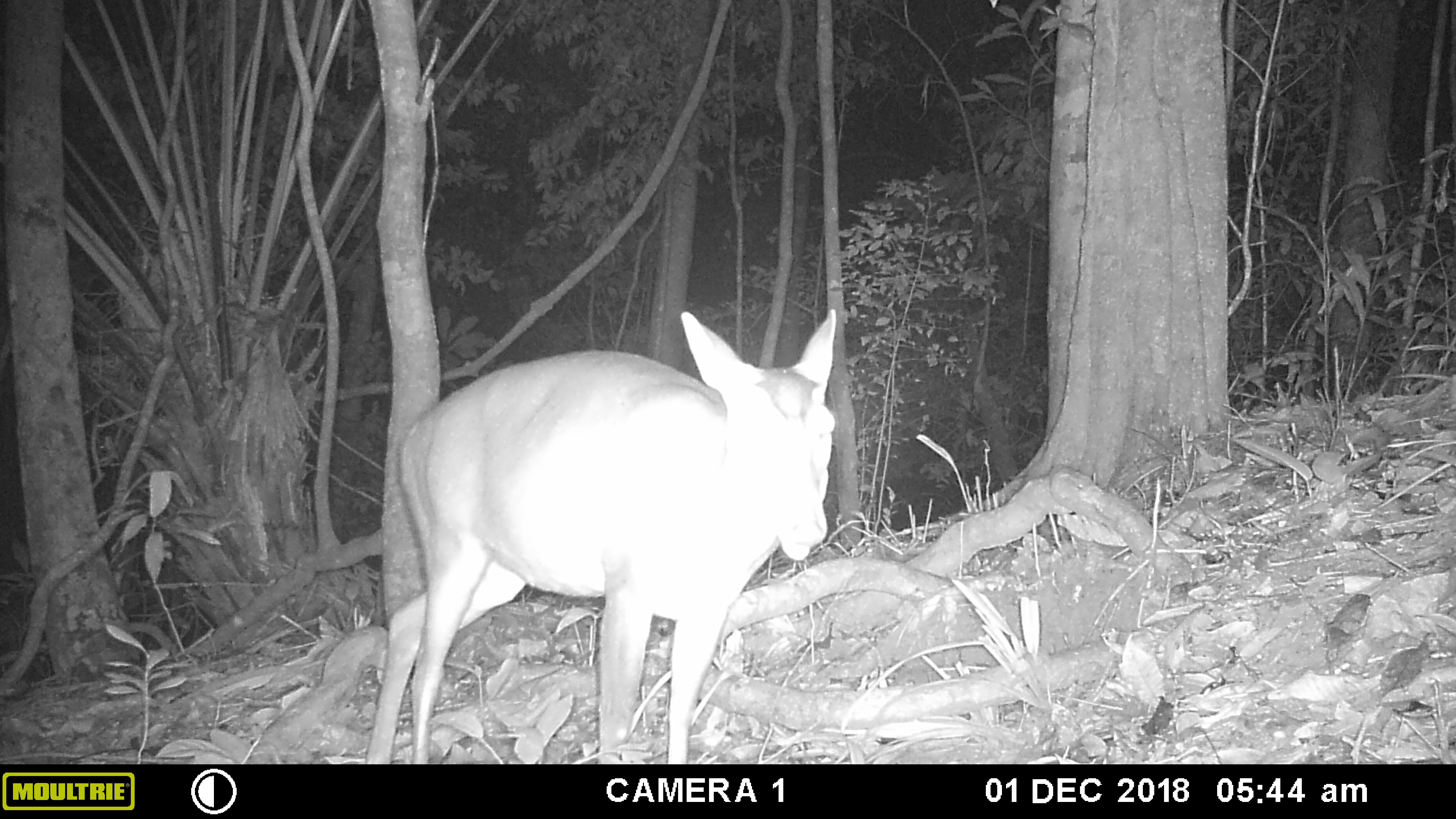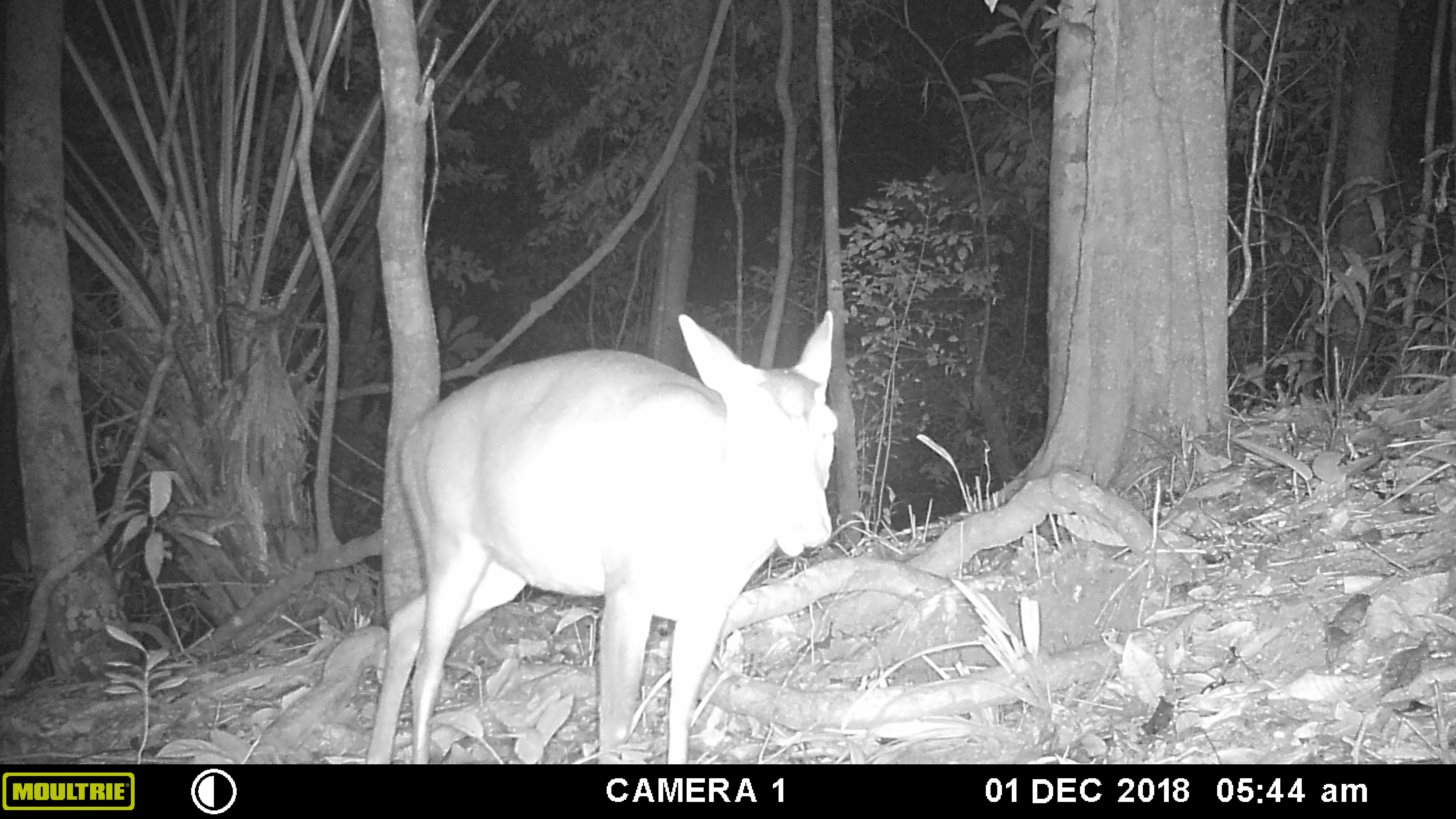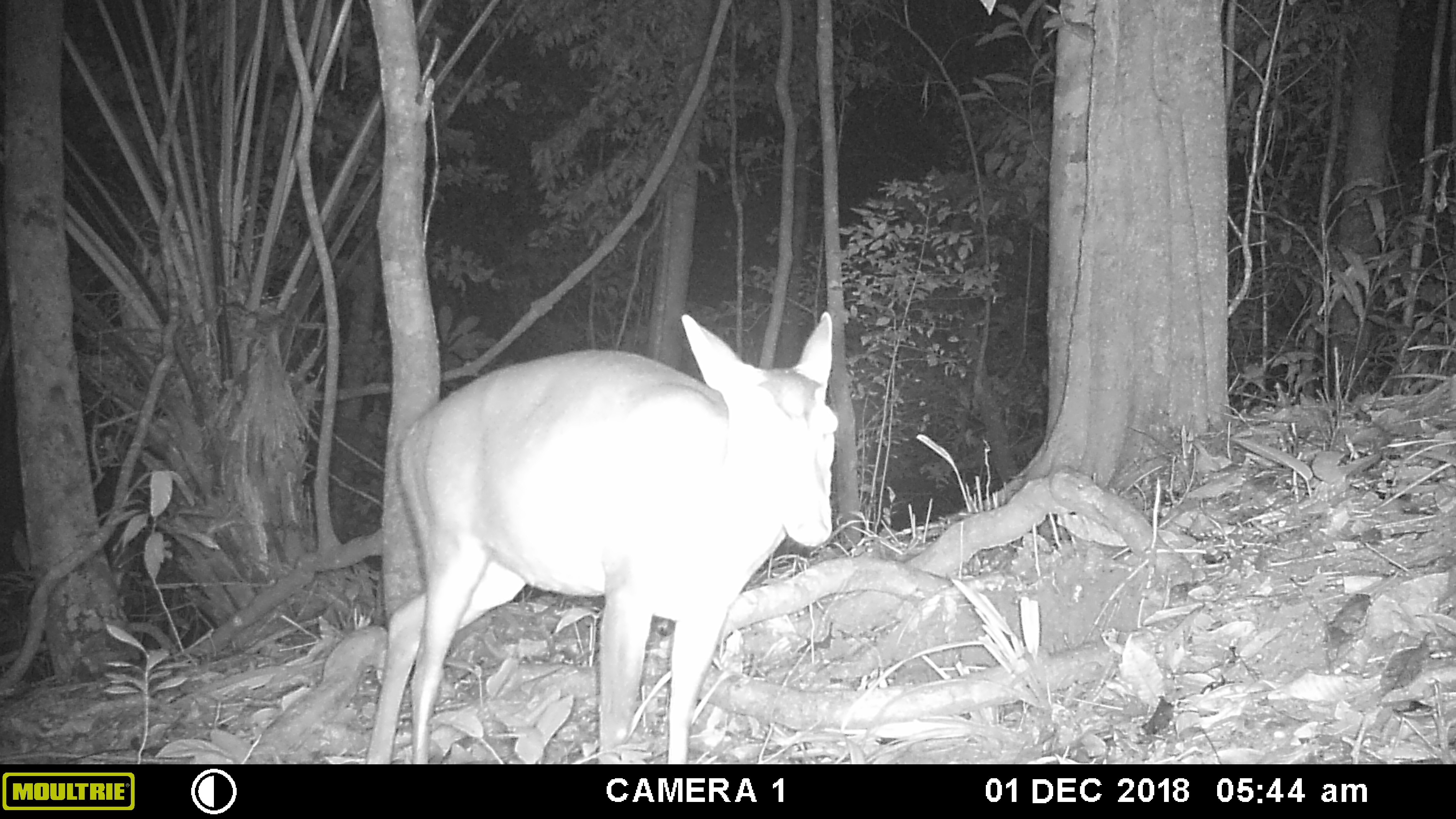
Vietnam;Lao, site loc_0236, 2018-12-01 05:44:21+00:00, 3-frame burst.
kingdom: Animalia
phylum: Chordata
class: Mammalia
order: Artiodactyla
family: Cervidae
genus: Muntiacus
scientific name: Muntiacus vuquangensis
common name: large-antlered muntjac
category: large antlered muntjac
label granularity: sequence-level